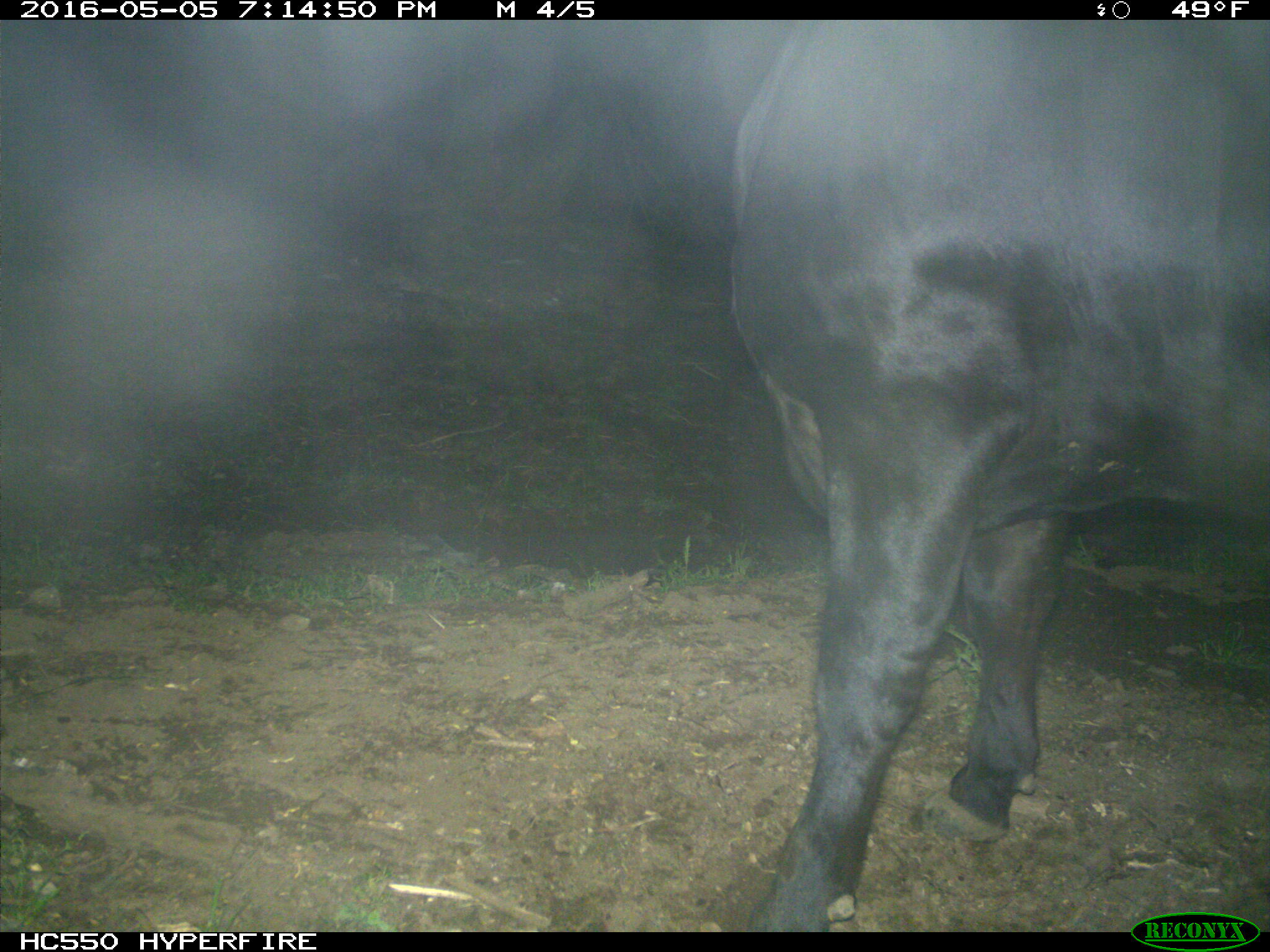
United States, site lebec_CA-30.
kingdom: Animalia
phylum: Chordata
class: Mammalia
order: Artiodactyla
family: Bovidae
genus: Bos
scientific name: Bos taurus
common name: domestic cow